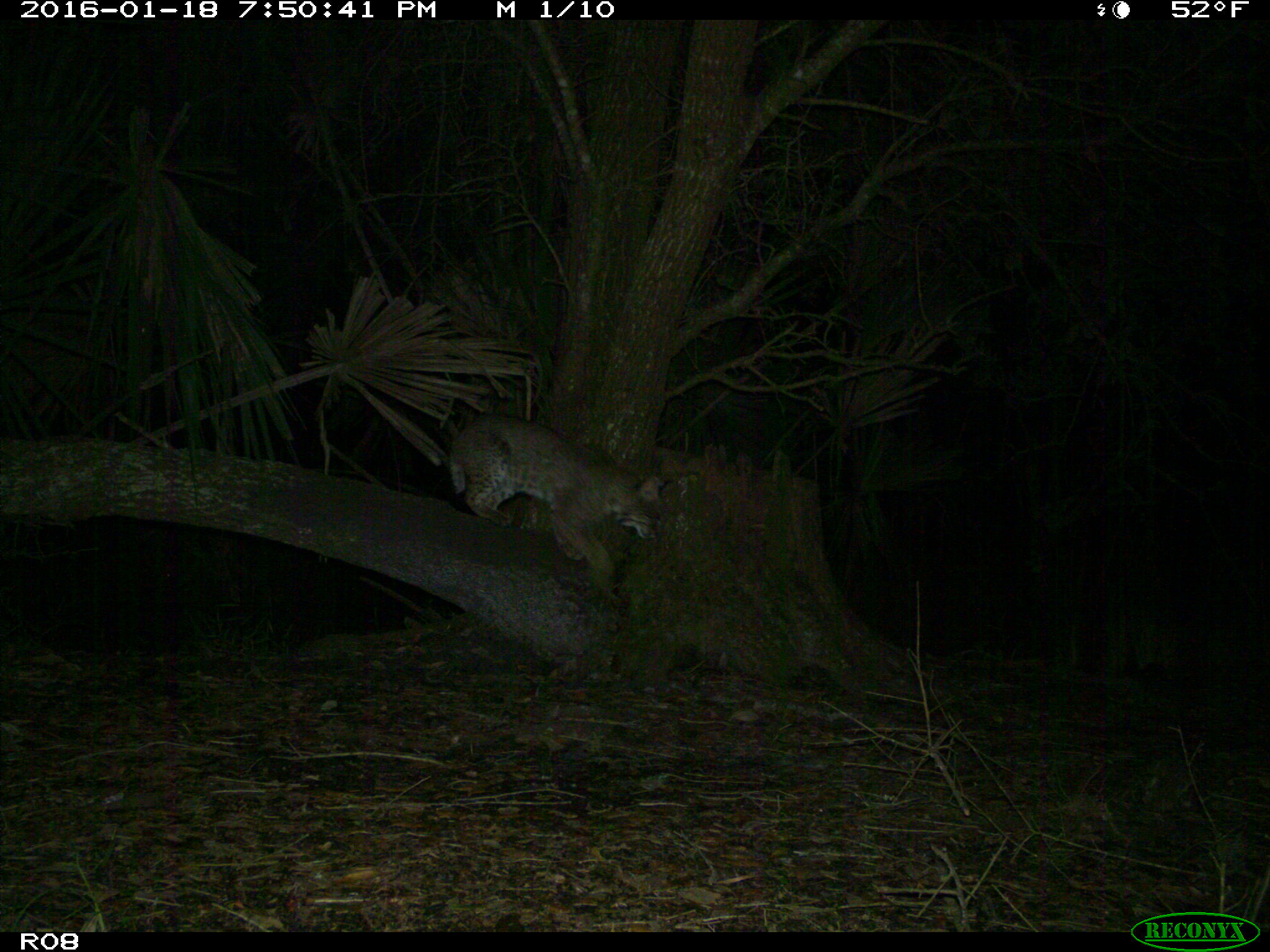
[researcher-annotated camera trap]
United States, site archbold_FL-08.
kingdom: Animalia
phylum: Chordata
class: Mammalia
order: Carnivora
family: Felidae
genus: Lynx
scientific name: Lynx rufus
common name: bobcat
Lynx rufus (bobcat).